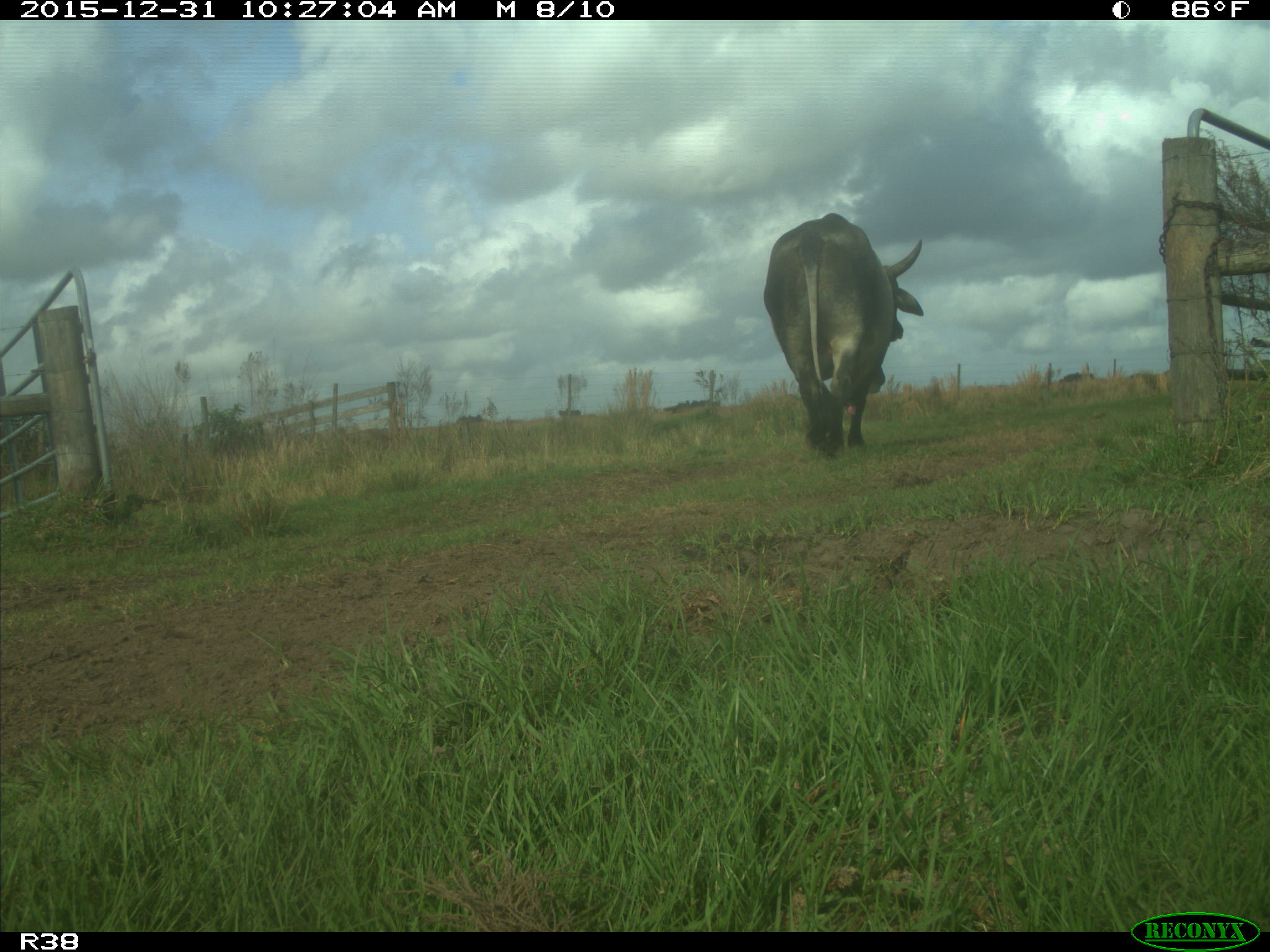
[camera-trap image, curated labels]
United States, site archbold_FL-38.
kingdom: Animalia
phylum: Chordata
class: Mammalia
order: Artiodactyla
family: Bovidae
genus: Bos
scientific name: Bos taurus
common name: domestic cow